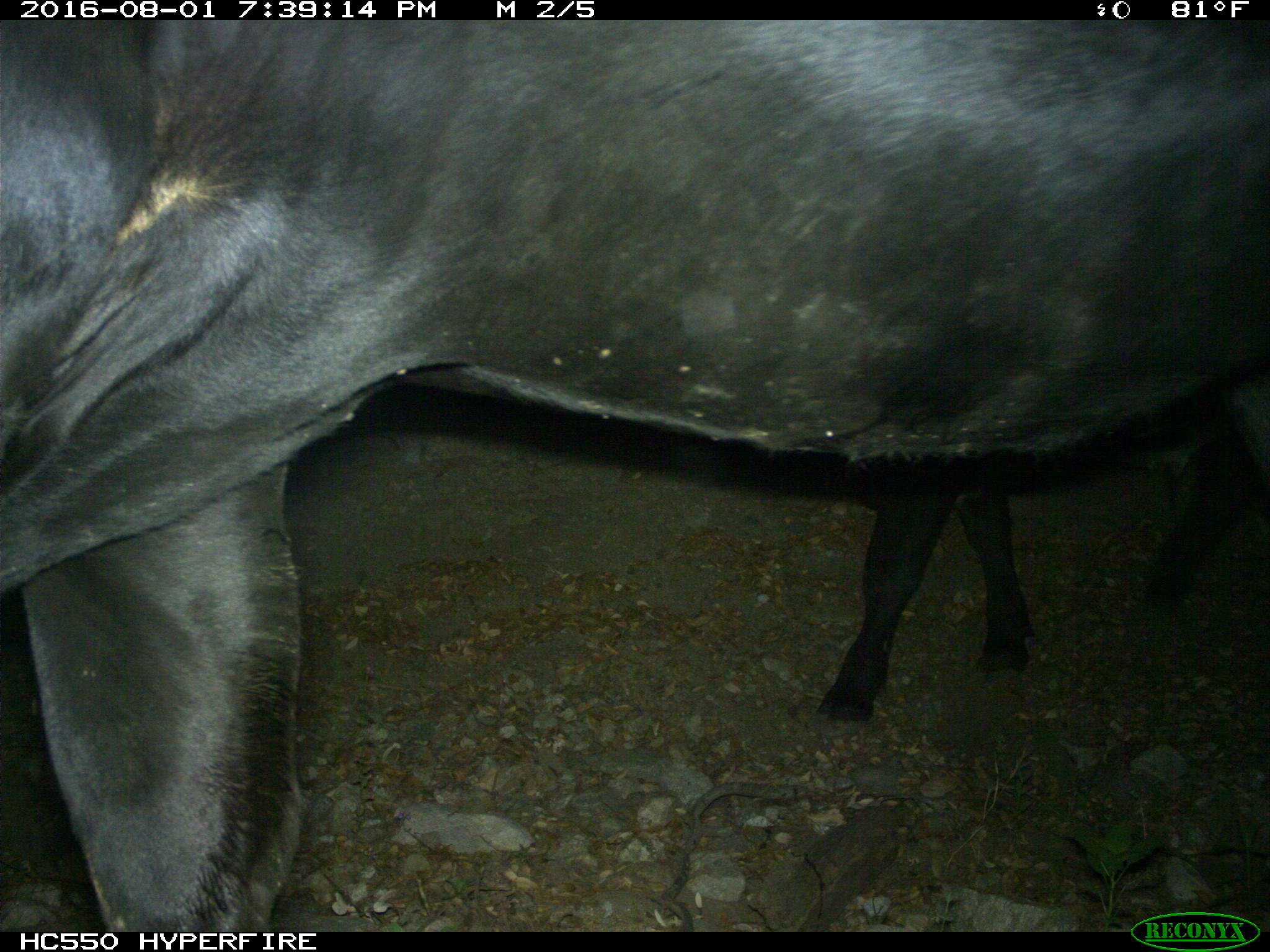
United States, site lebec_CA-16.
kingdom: Animalia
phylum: Chordata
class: Mammalia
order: Artiodactyla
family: Bovidae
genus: Bos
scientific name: Bos taurus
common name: domestic cow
Bos taurus (domestic cow).